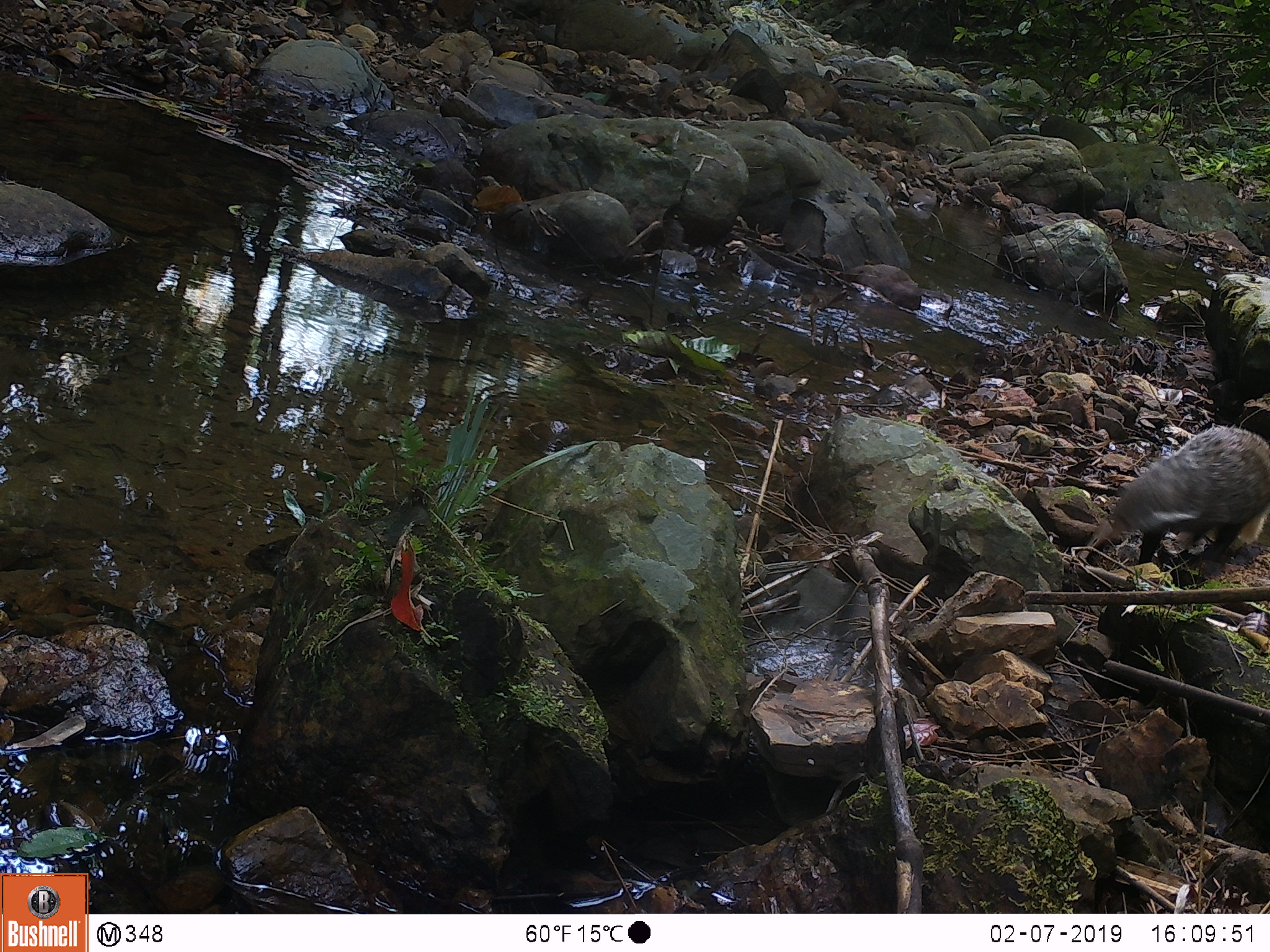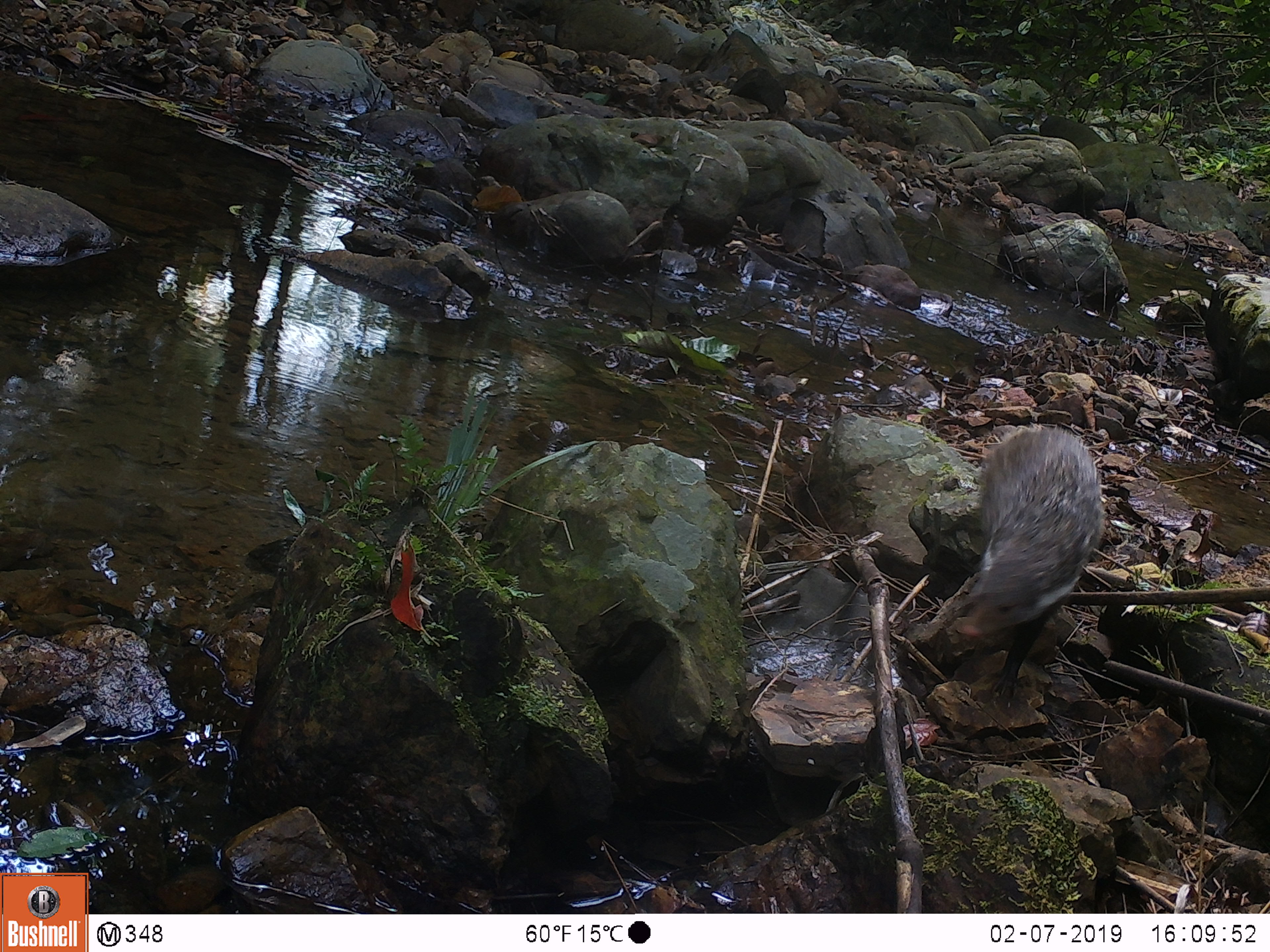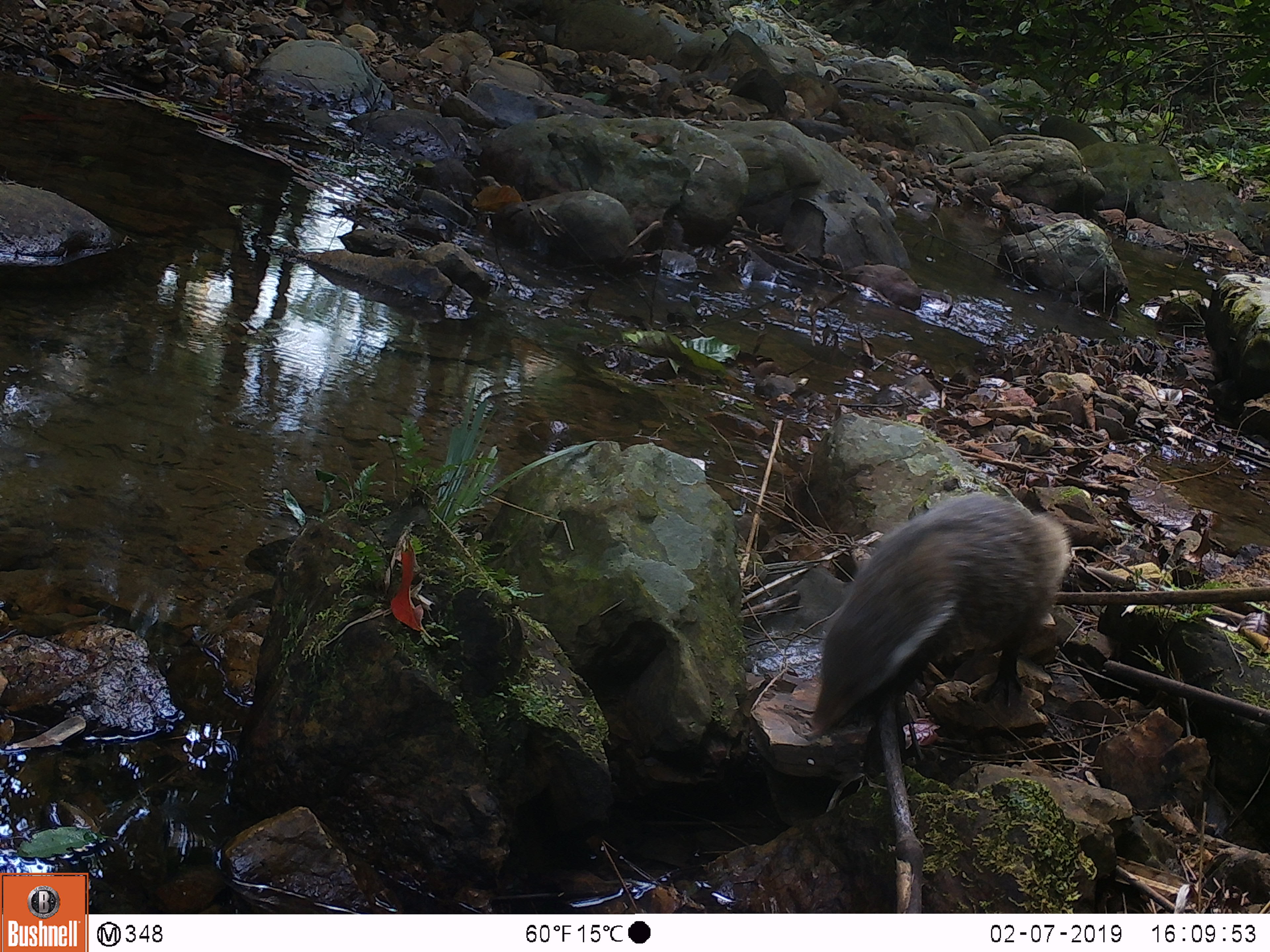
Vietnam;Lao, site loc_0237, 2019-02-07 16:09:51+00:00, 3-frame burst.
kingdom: Animalia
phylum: Chordata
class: Mammalia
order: Carnivora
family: Herpestidae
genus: Urva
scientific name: Urva urva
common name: crab-eating mongoose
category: crab eating mongoose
Crab eating mongoose (crab-eating mongoose) (Urva urva). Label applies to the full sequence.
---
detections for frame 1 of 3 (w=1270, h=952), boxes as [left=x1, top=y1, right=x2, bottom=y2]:
crab eating mongoose: [left=1078, top=425, right=1268, bottom=569]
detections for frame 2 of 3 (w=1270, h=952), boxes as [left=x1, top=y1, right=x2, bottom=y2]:
crab eating mongoose: [left=953, top=422, right=1104, bottom=702]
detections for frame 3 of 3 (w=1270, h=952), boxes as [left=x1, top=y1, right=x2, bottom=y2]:
crab eating mongoose: [left=808, top=490, right=1074, bottom=737]